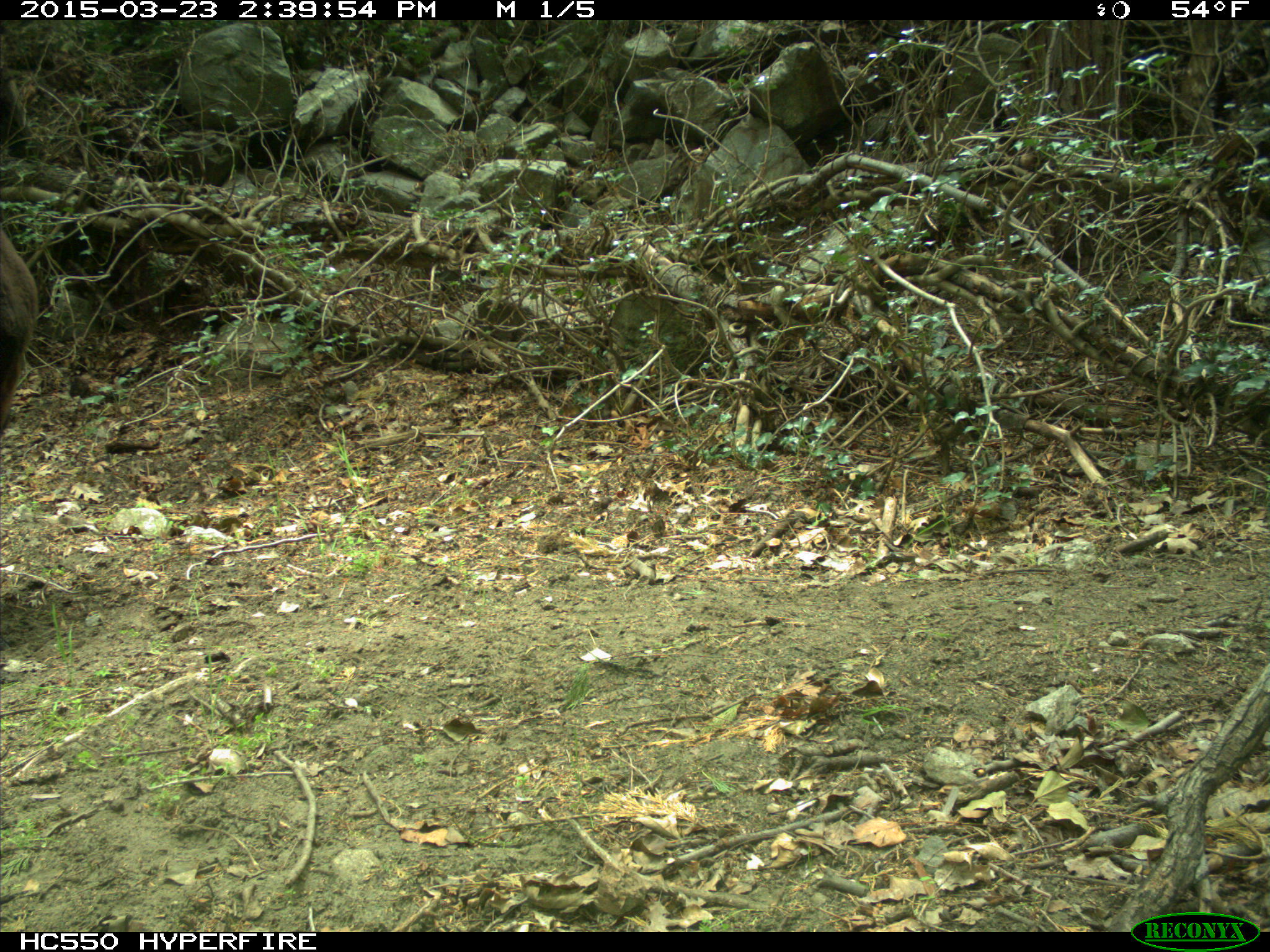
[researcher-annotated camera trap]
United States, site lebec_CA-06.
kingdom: Animalia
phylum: Chordata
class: Mammalia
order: Artiodactyla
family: Bovidae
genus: Bos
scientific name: Bos taurus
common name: domestic cow